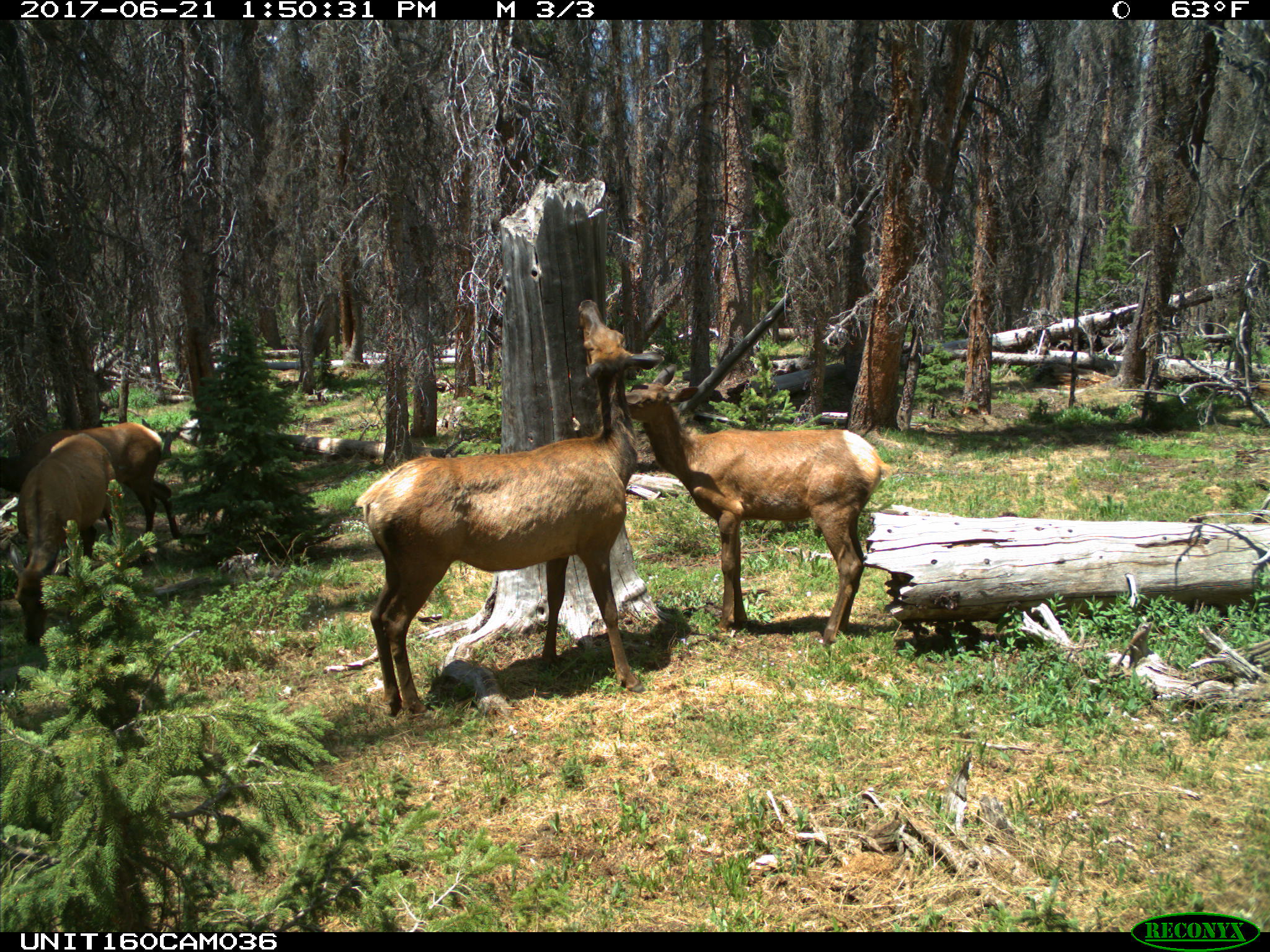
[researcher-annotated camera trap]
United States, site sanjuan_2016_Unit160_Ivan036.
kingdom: Animalia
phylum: Chordata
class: Mammalia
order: Artiodactyla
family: Cervidae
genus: Cervus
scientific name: Cervus elaphus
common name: red deer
Cervus elaphus (red deer).